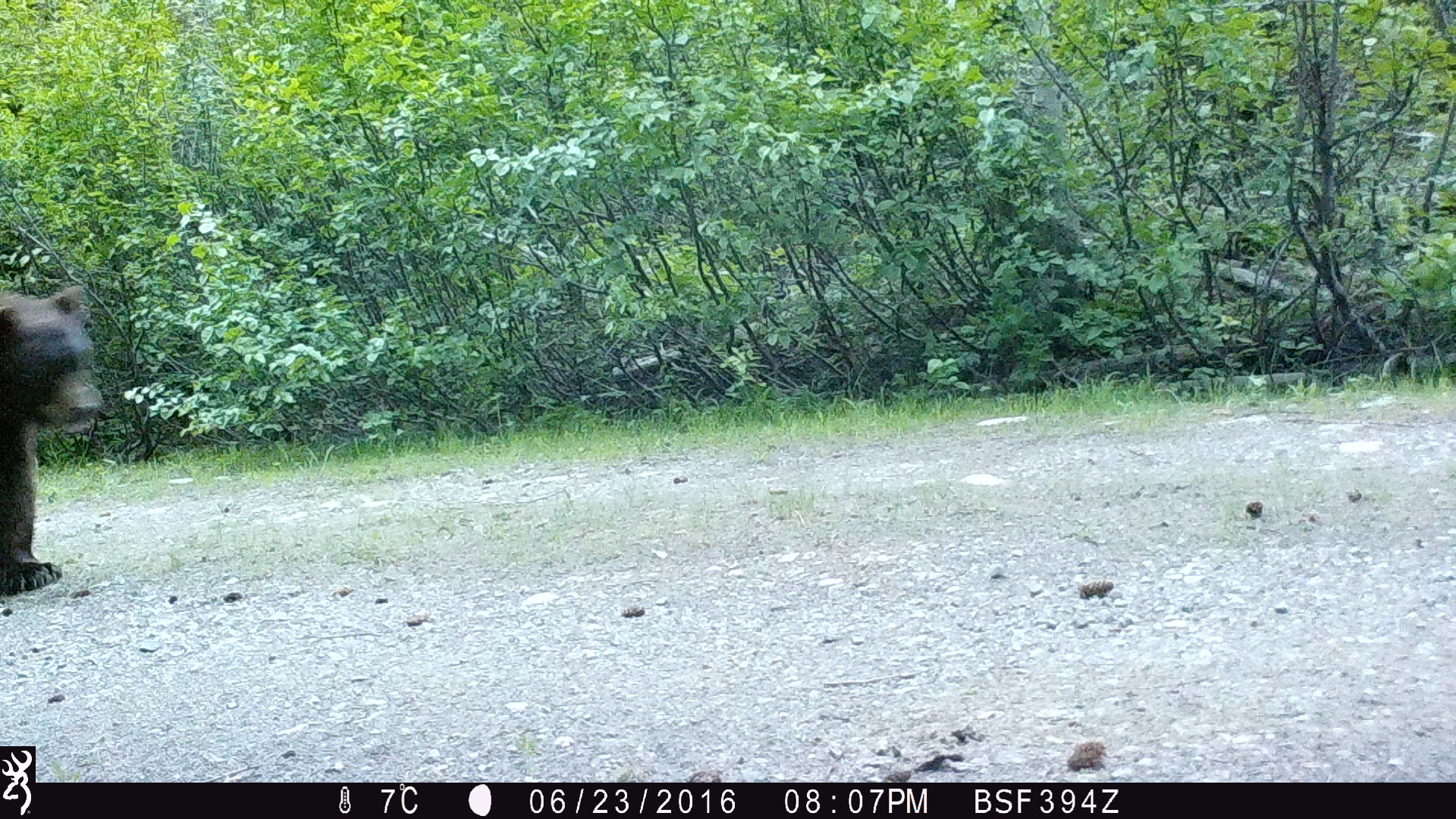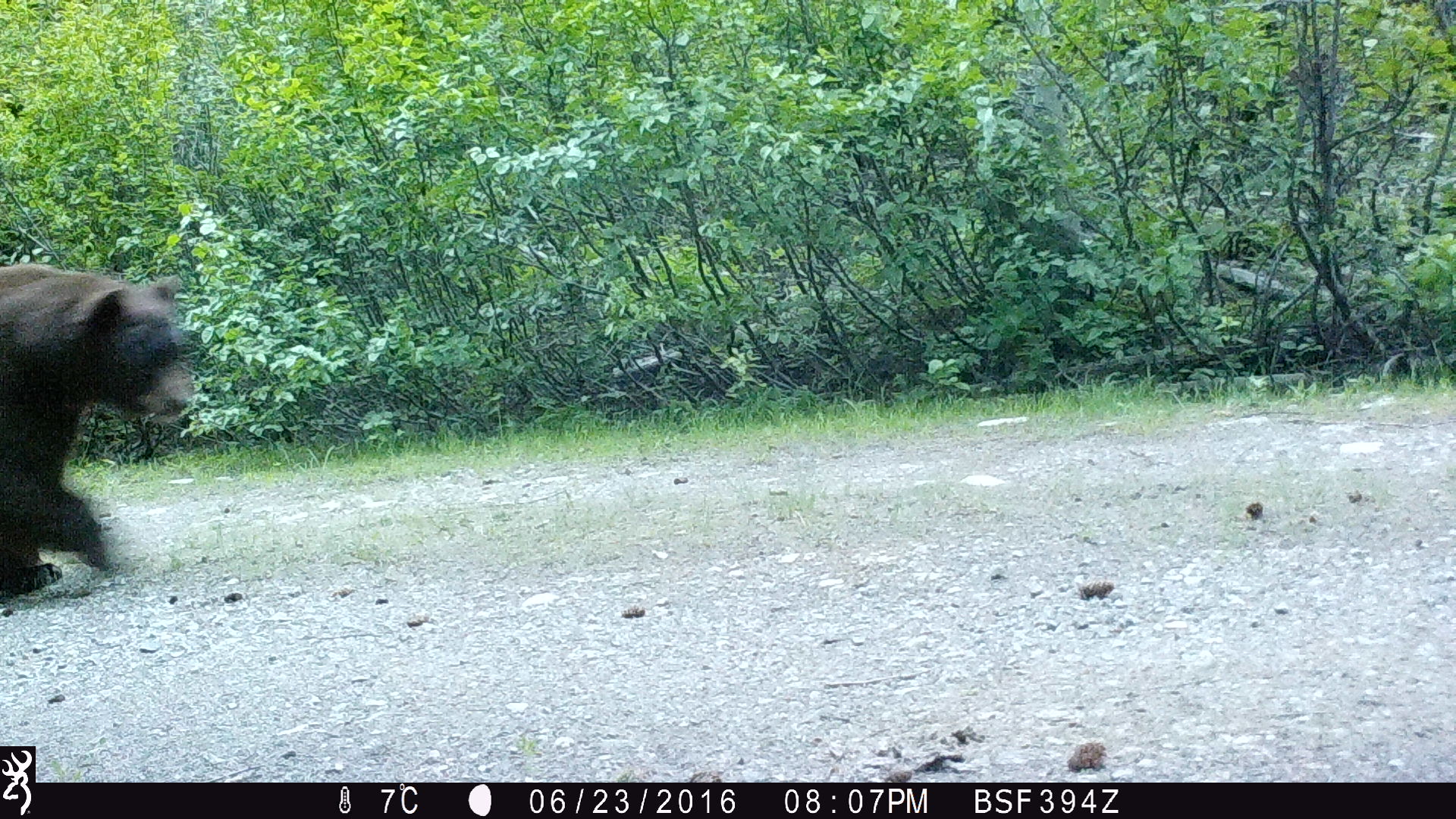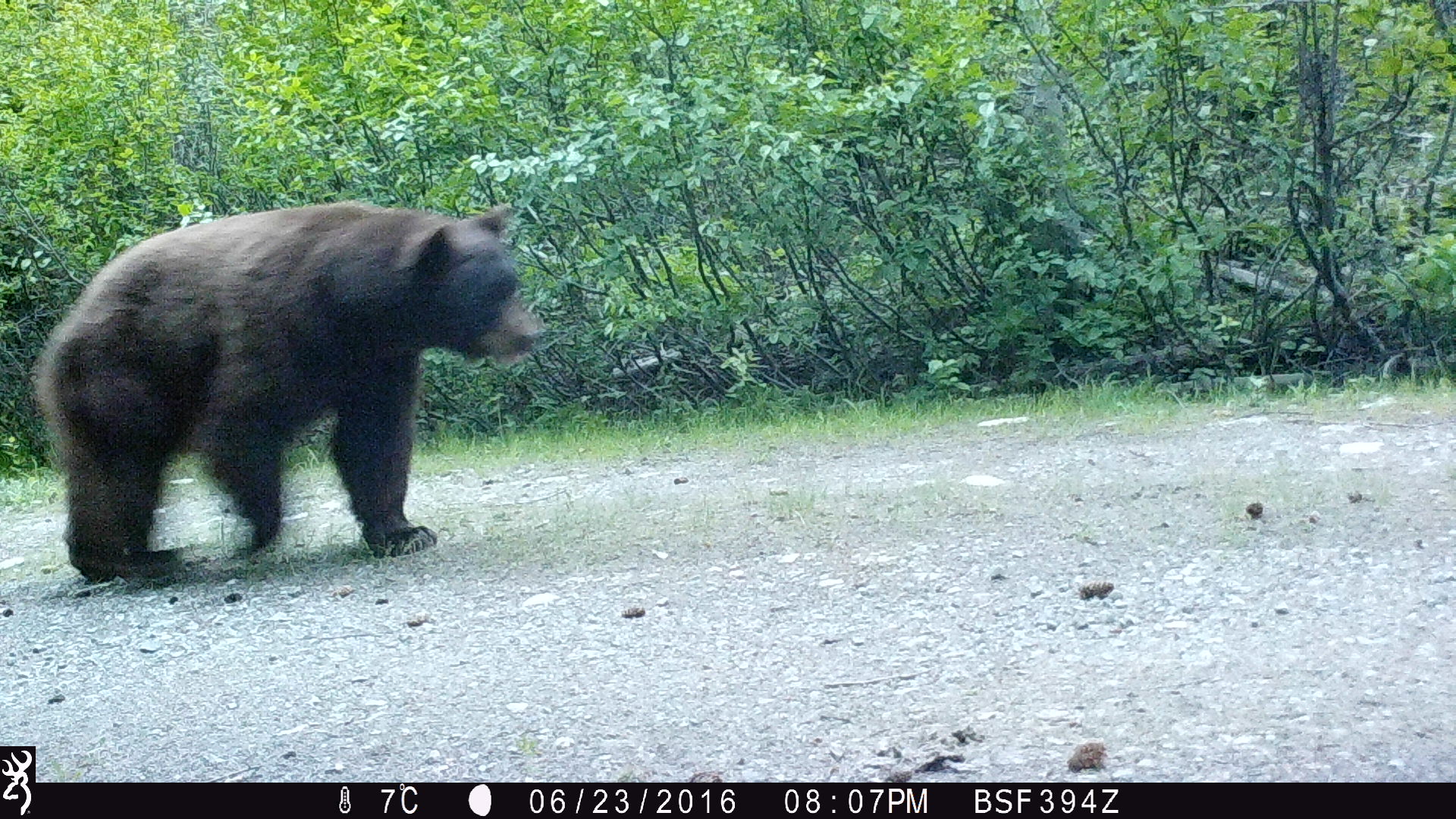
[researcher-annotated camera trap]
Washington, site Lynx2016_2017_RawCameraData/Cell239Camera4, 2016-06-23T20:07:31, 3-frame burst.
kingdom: Animalia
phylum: Chordata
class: Mammalia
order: Carnivora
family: Ursidae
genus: Ursus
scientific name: Ursus americanus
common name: american black bear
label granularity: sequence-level